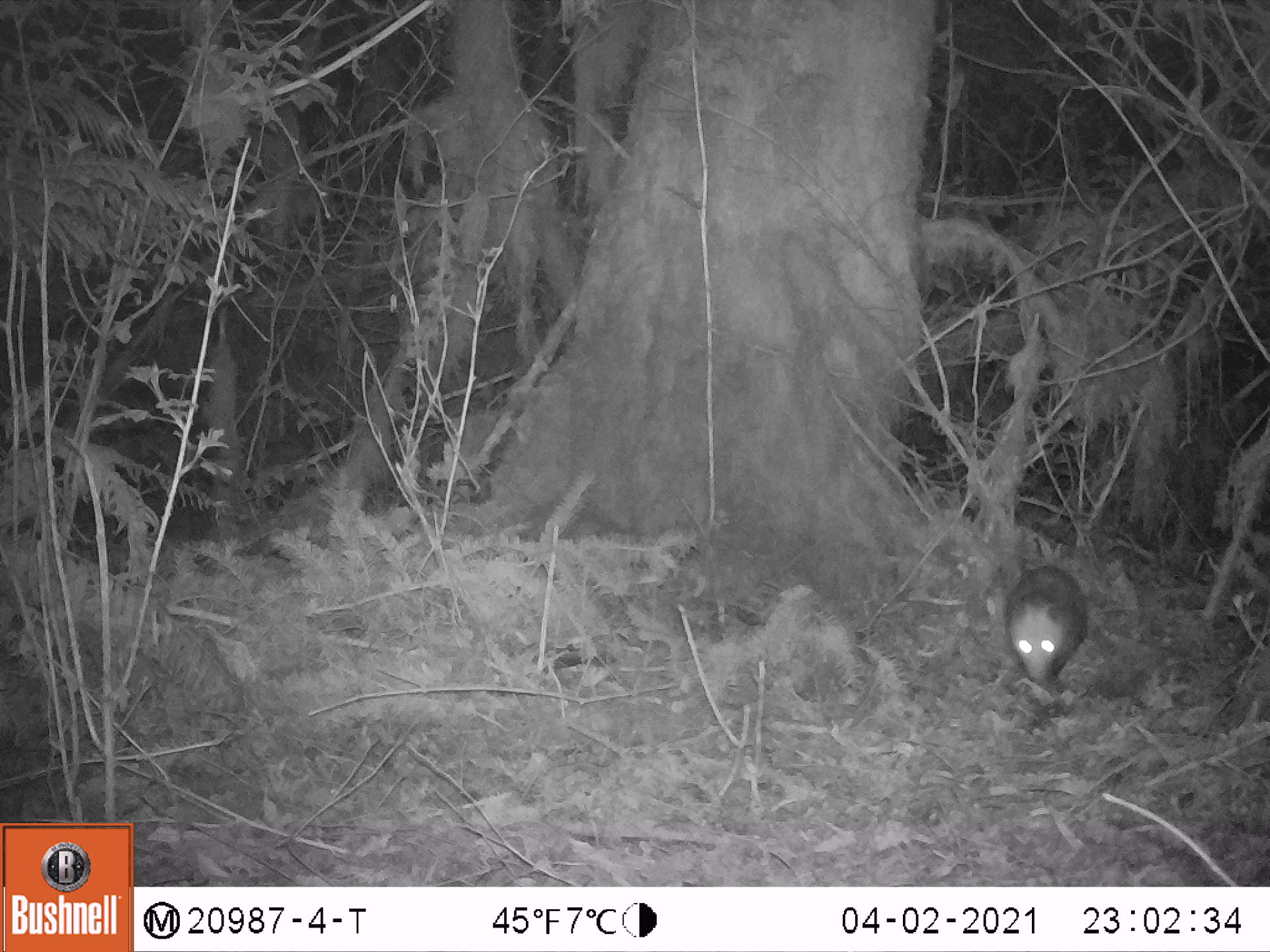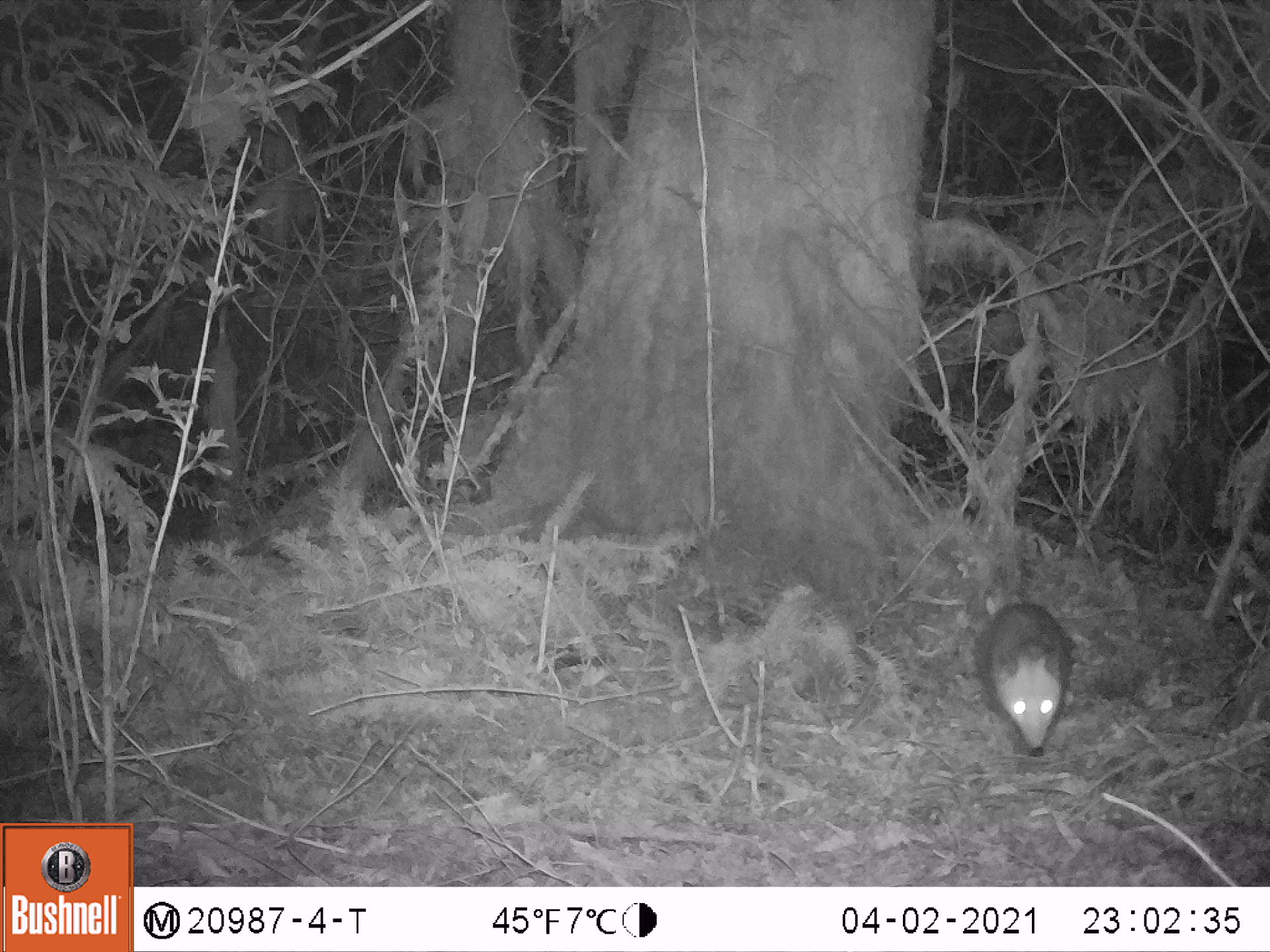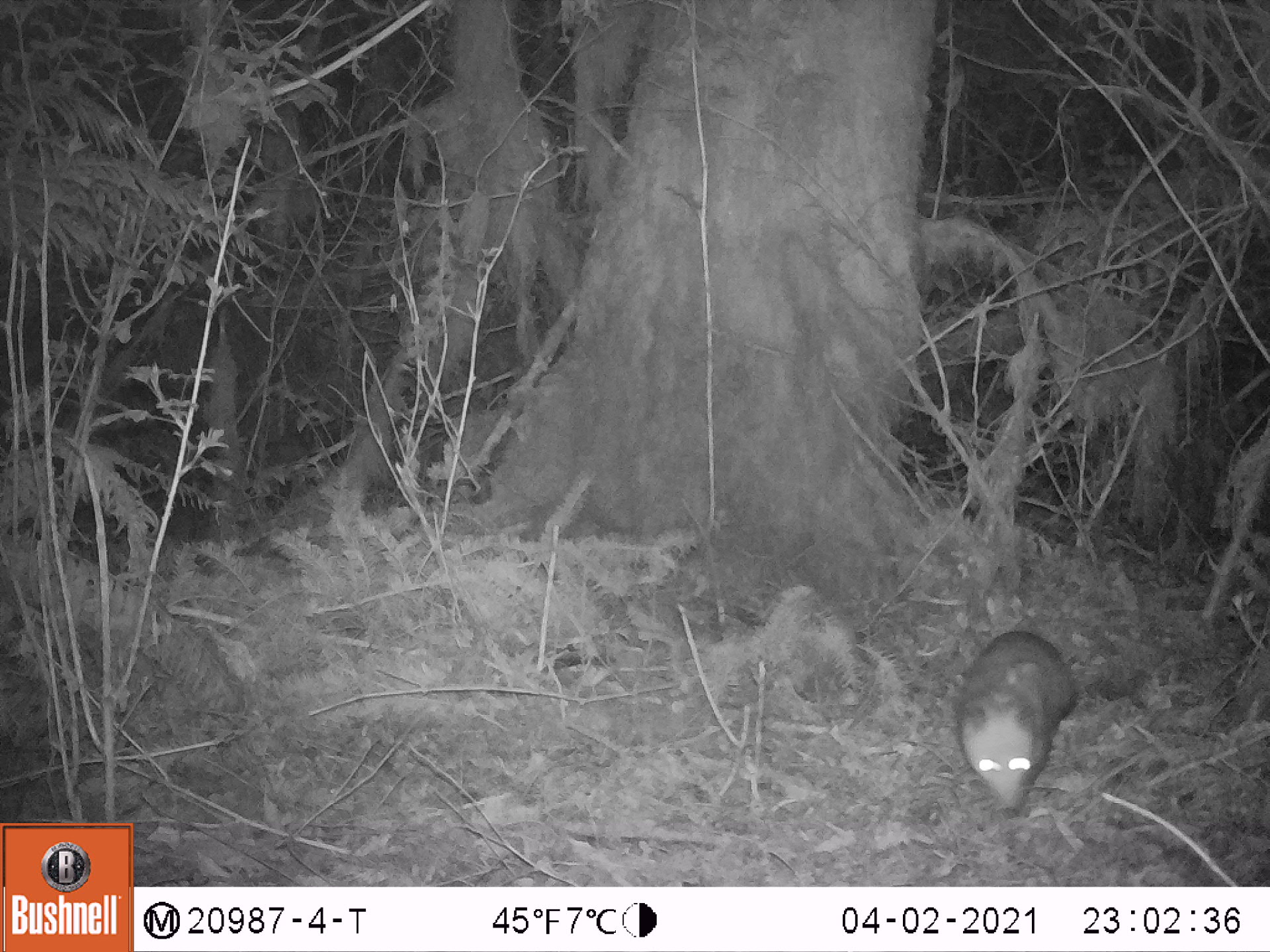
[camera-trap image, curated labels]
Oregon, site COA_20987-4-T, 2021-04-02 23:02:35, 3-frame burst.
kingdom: Animalia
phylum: Chordata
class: Mammalia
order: Didelphimorphia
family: Didelphidae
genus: Didelphis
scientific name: Didelphis virginiana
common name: virginia opossum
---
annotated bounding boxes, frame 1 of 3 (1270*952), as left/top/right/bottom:
virginia opossum: 1000/561/1092/693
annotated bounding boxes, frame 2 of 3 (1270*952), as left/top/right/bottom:
virginia opossum: 973/595/1083/757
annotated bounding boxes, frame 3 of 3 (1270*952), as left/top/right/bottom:
virginia opossum: 946/620/1077/823